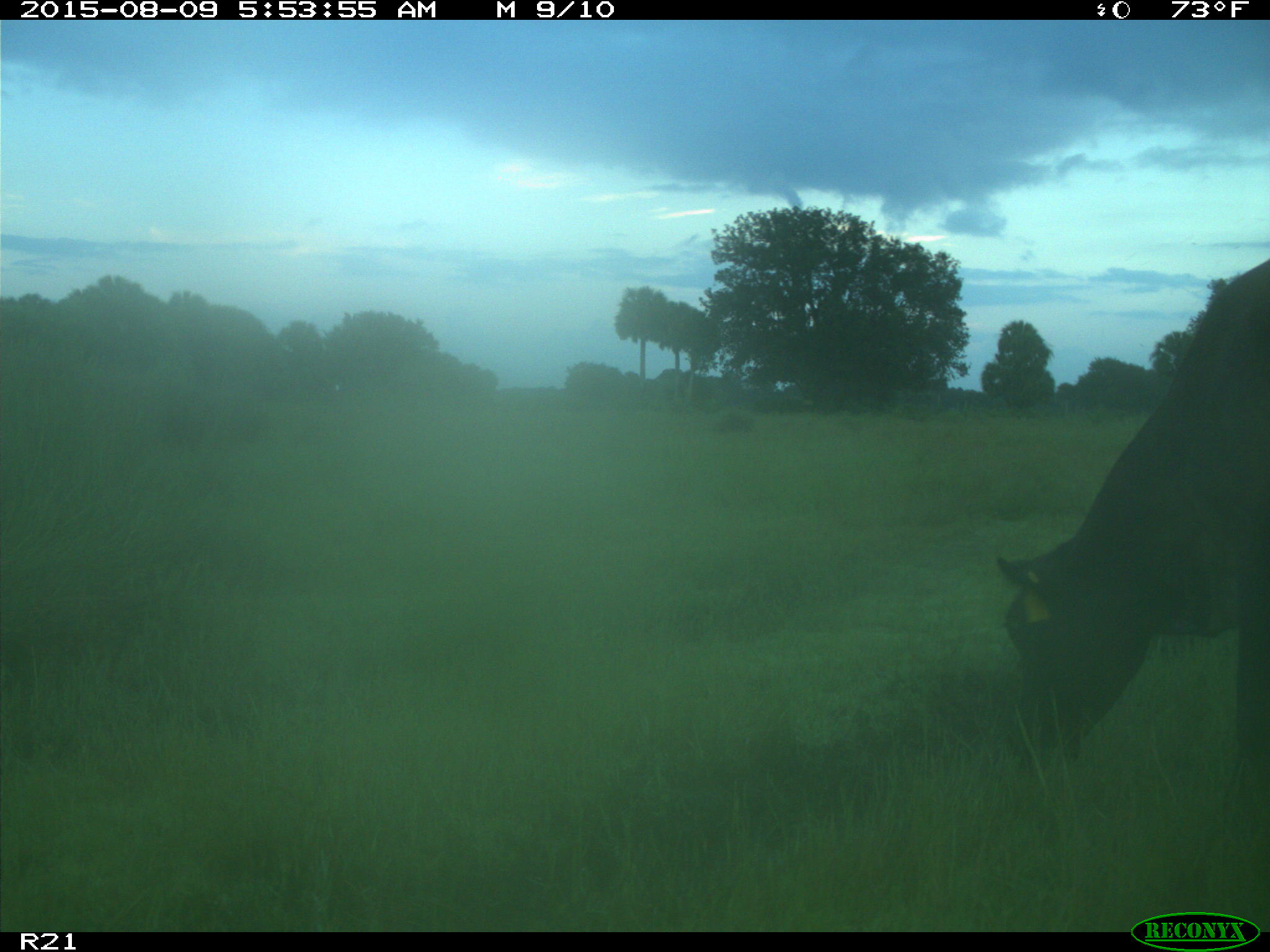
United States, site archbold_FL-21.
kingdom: Animalia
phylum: Chordata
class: Mammalia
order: Artiodactyla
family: Bovidae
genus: Bos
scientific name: Bos taurus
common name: domestic cow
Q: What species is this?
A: Bos taurus (domestic cow).